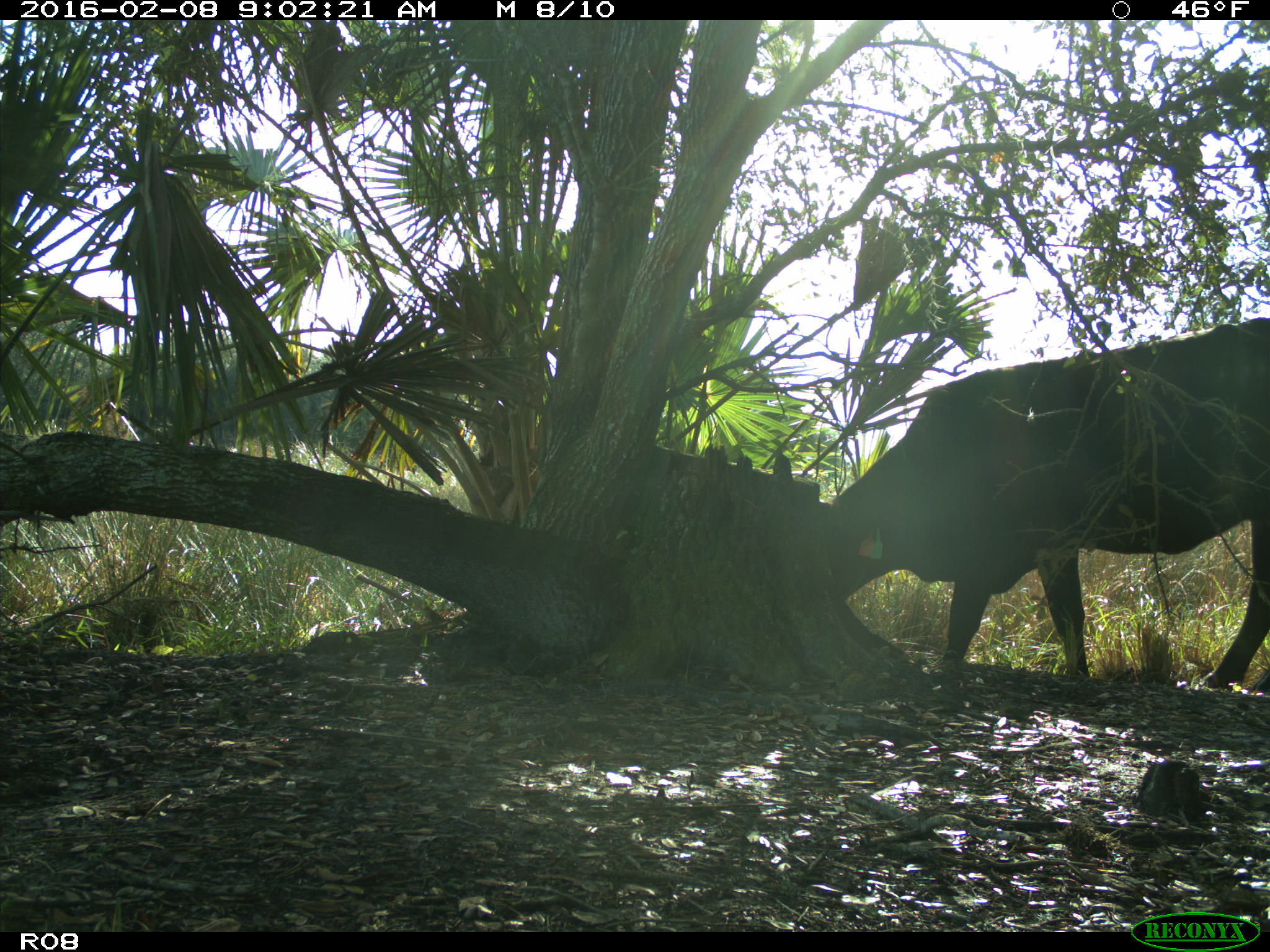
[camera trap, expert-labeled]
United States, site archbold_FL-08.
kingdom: Animalia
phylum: Chordata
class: Mammalia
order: Artiodactyla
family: Bovidae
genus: Bos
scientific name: Bos taurus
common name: domestic cow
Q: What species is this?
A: Bos taurus (domestic cow).